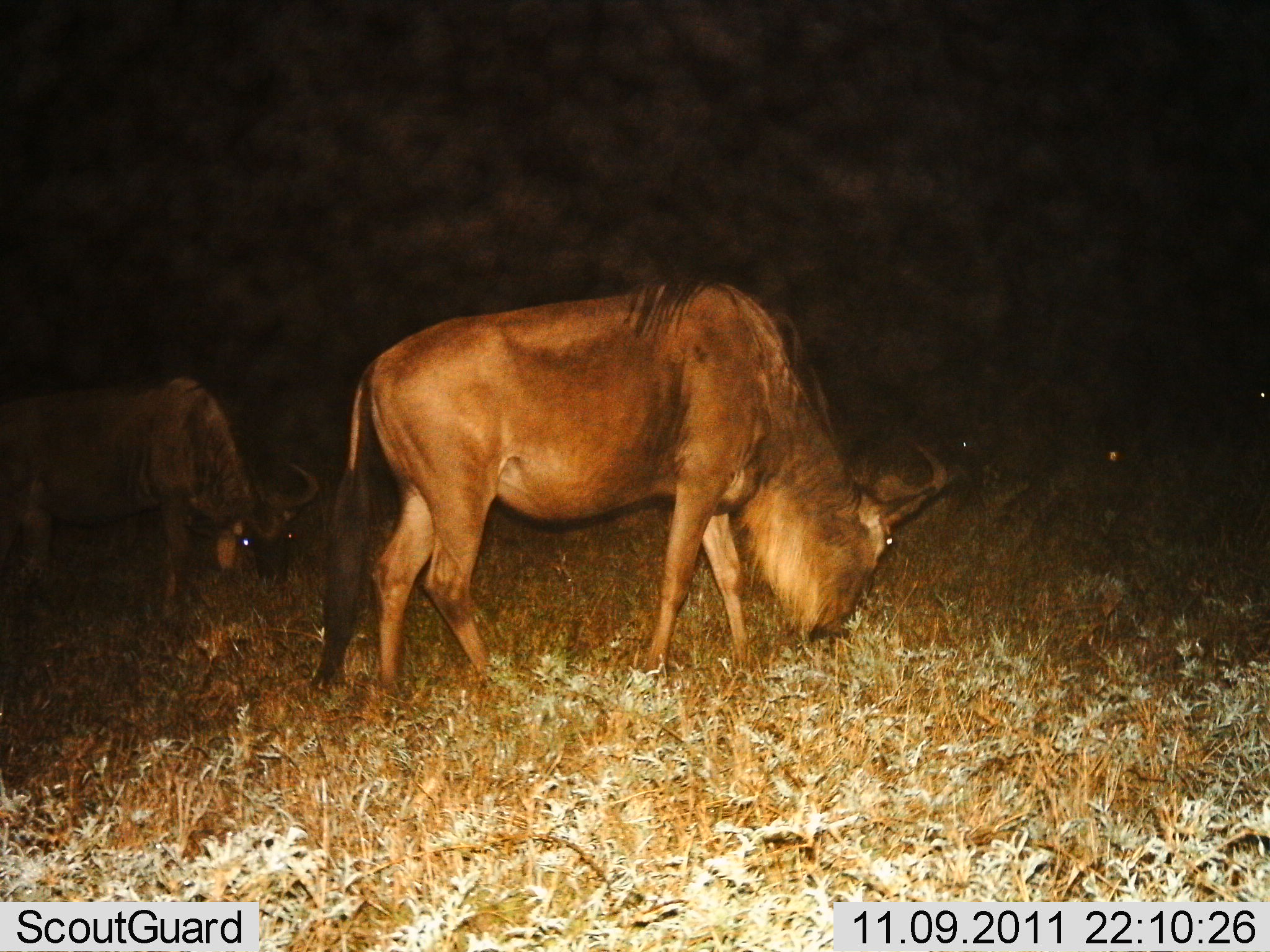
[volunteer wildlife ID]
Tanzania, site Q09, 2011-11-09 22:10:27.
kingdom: Animalia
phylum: Chordata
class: Mammalia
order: Artiodactyla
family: Bovidae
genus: Connochaetes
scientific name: Connochaetes taurinus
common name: blue wildebeest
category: wildebeest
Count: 2.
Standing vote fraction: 20%.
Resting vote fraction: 0%.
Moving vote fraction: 0%.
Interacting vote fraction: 0%.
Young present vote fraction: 0%.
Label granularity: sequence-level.